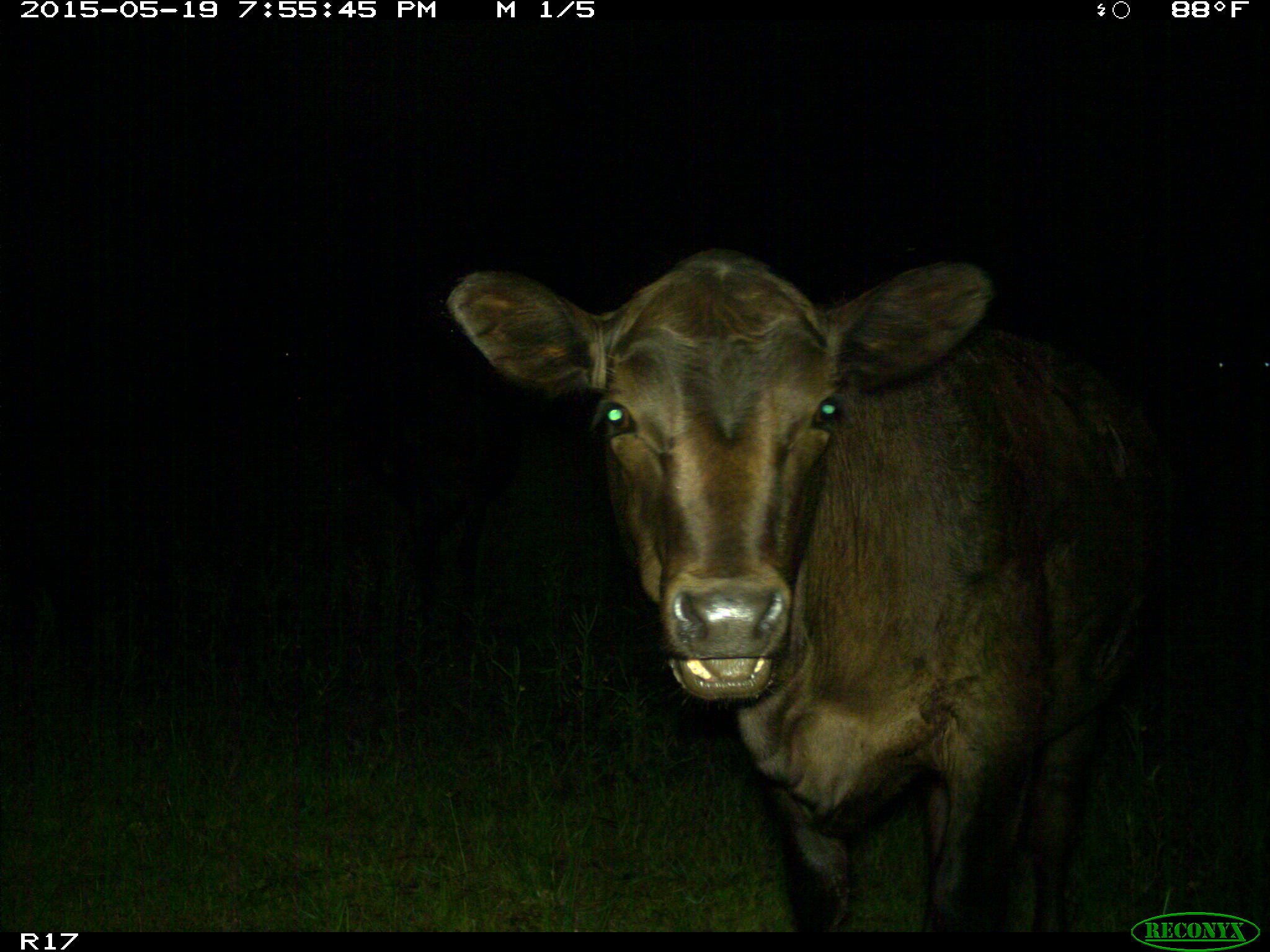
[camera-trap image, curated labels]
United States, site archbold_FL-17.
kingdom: Animalia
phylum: Chordata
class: Mammalia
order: Artiodactyla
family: Bovidae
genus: Bos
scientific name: Bos taurus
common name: domestic cow